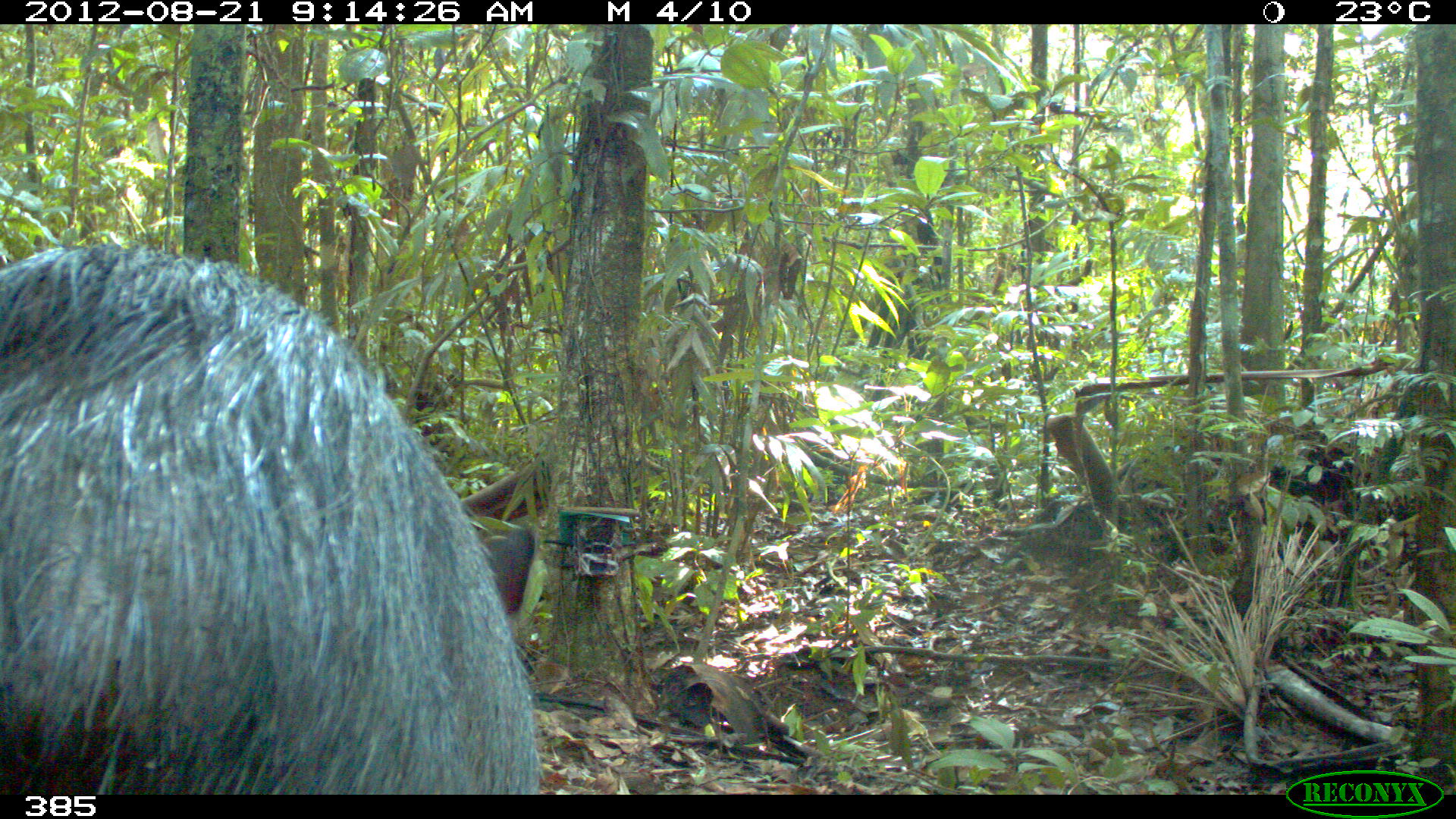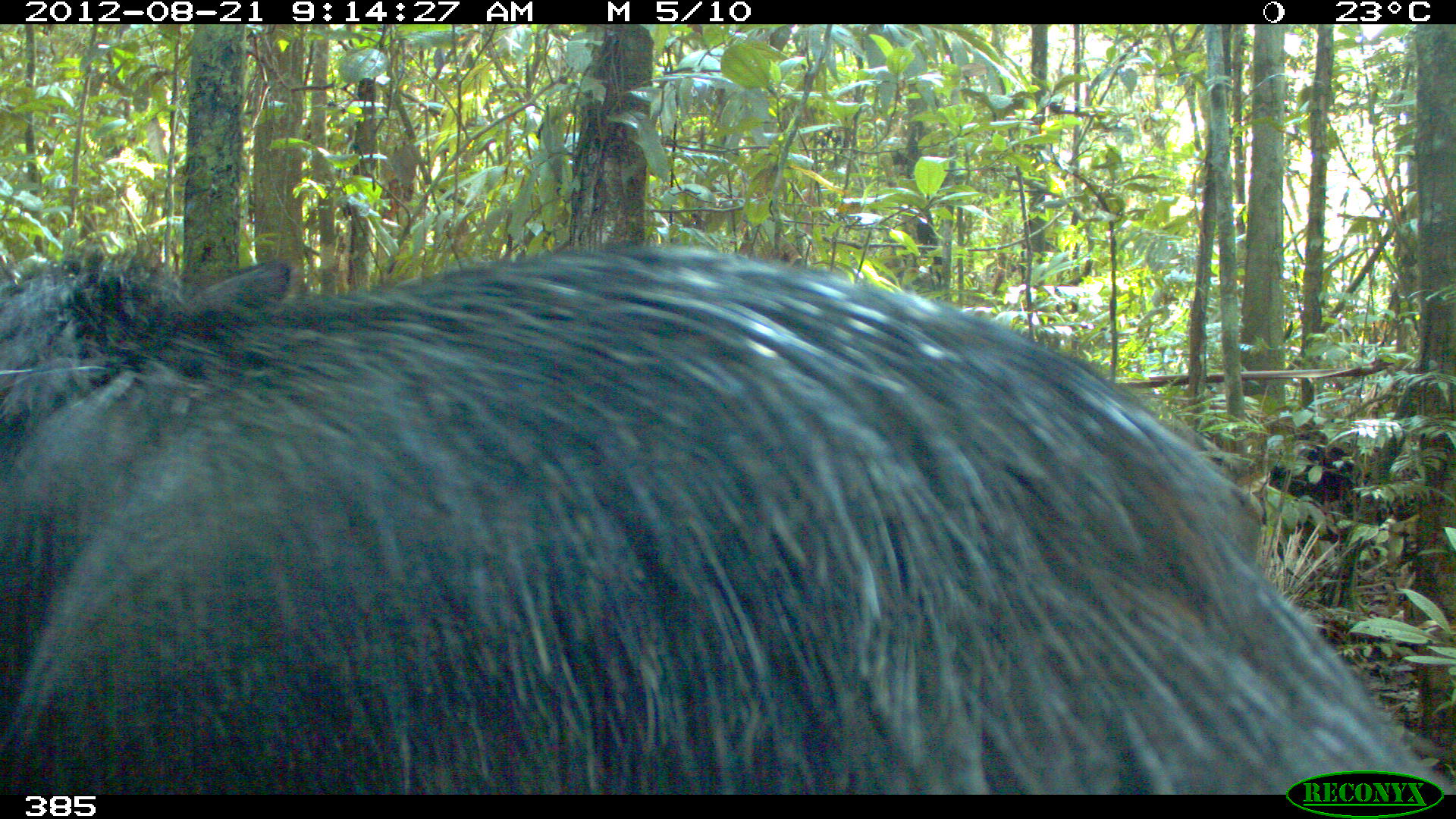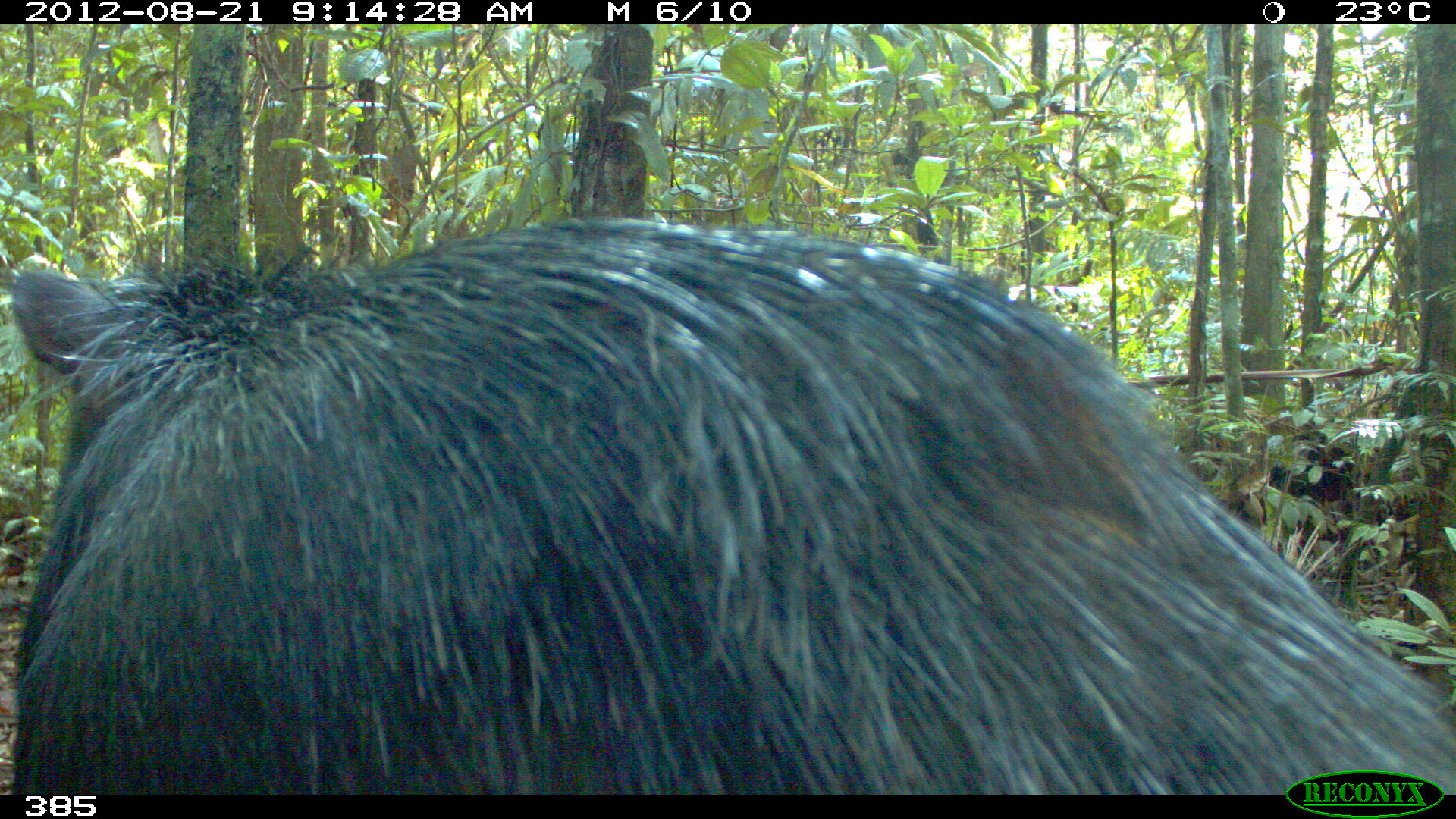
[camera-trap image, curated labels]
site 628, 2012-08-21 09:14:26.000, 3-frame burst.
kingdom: Animalia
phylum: Chordata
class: Mammalia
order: Artiodactyla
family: Tayassuidae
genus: Tayassu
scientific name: Tayassu pecari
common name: white-lipped peccary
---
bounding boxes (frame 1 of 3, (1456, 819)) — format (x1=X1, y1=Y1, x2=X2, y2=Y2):
tayassu pecari: (x1=0, y1=241, x2=541, y2=794); (x1=1269, y1=435, x2=1406, y2=537)